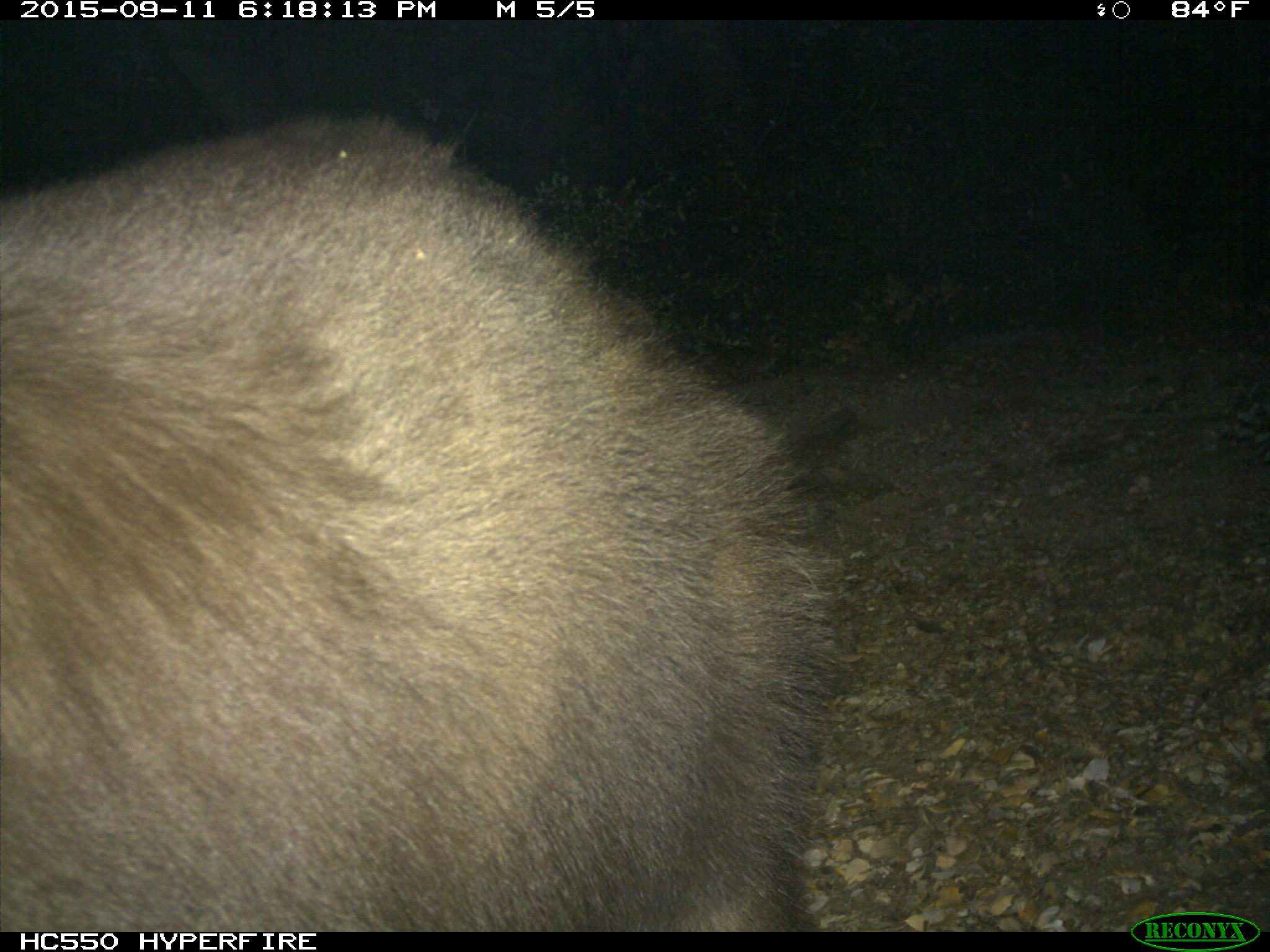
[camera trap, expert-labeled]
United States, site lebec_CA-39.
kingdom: Animalia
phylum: Chordata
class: Mammalia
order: Carnivora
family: Ursidae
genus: Ursus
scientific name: Ursus americanus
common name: american black bear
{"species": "Ursus americanus (american black bear)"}